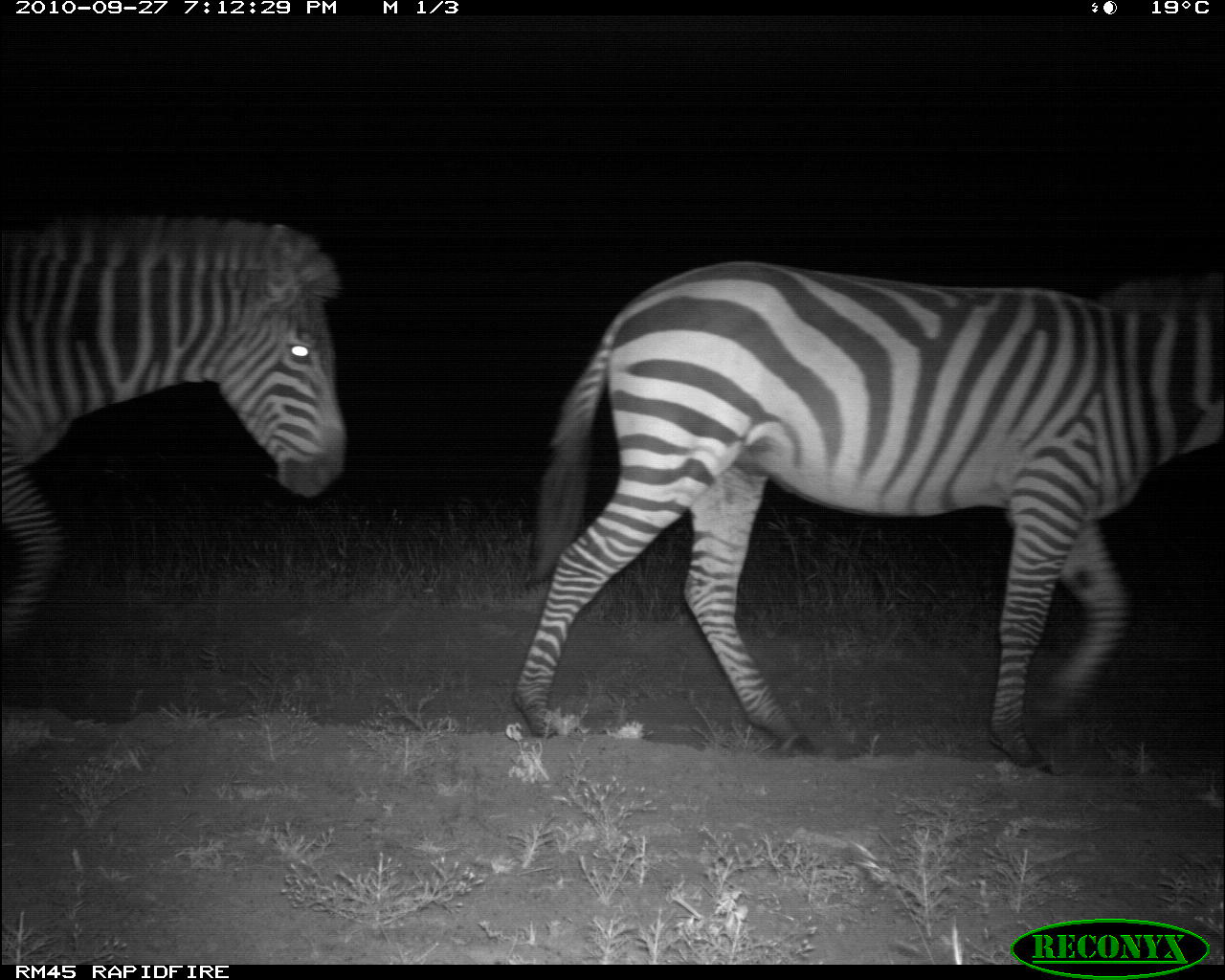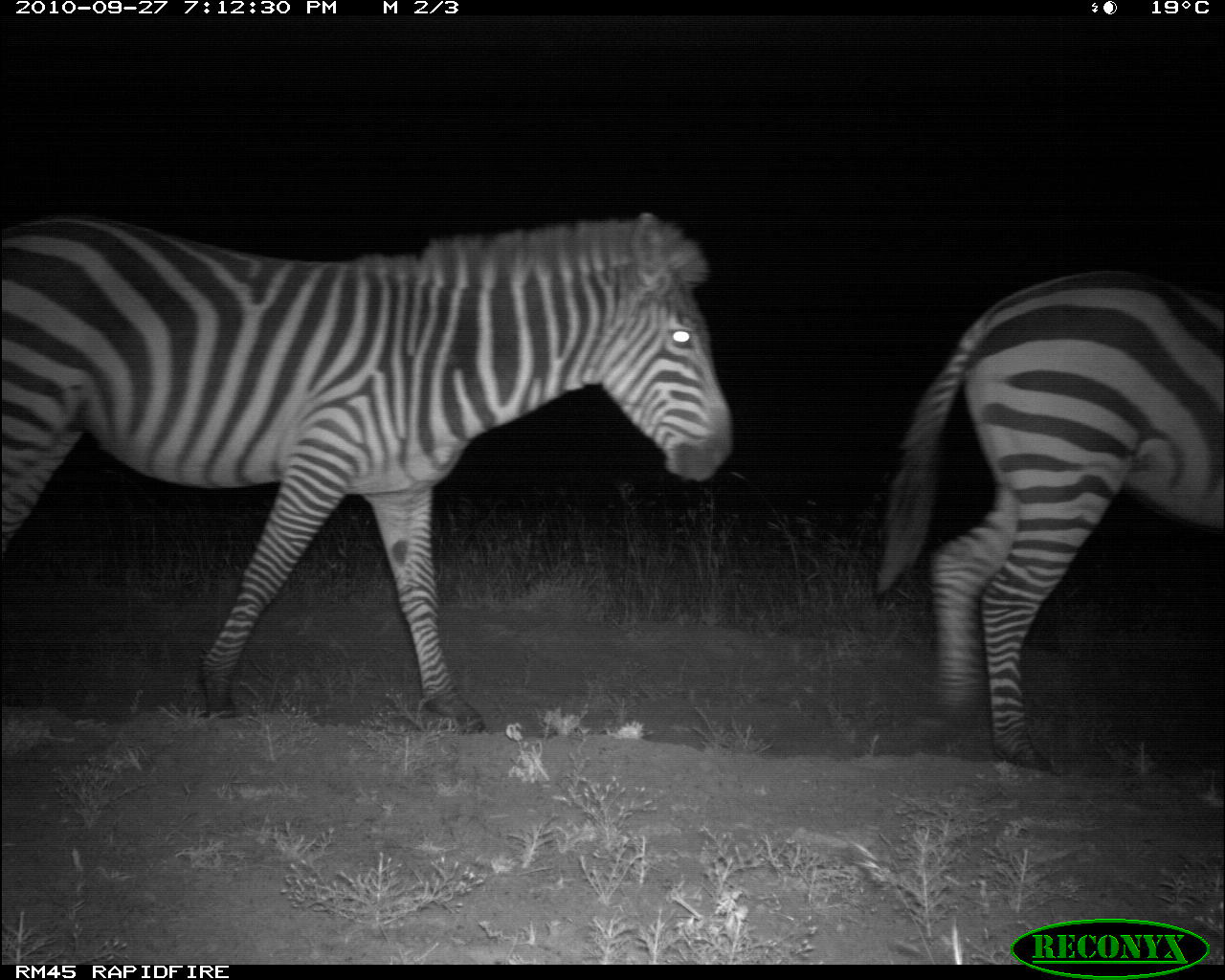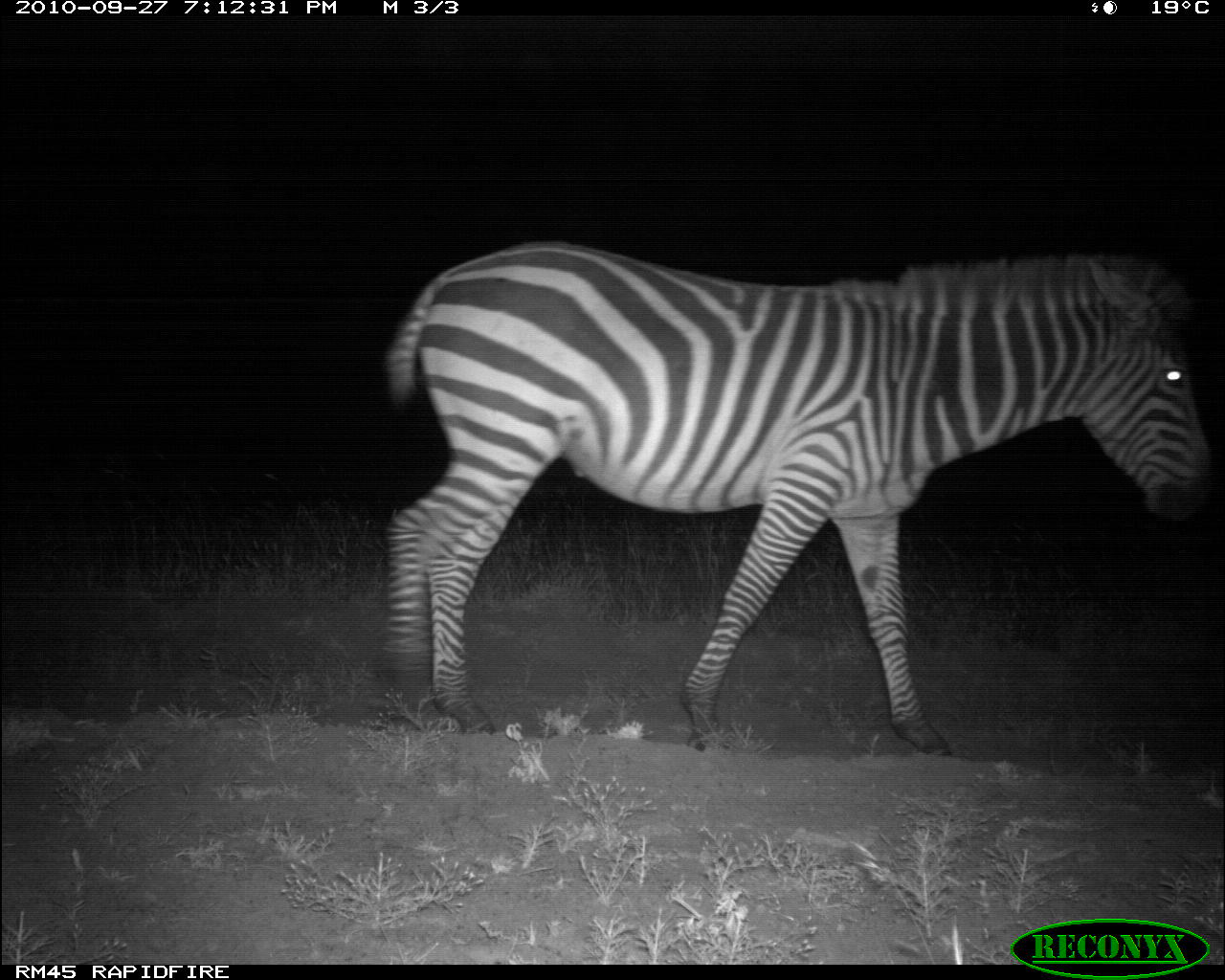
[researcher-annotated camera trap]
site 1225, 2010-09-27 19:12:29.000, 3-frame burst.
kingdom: Animalia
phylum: Chordata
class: Mammalia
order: Perissodactyla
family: Equidae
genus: Equus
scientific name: Equus quagga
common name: plains zebra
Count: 2.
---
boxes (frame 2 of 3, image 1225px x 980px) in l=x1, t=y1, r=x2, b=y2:
equus quagga: l=1, t=209, r=732, b=734; l=876, t=271, r=1221, b=768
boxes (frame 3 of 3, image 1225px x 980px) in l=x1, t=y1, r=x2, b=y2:
equus quagga: l=385, t=243, r=1215, b=760